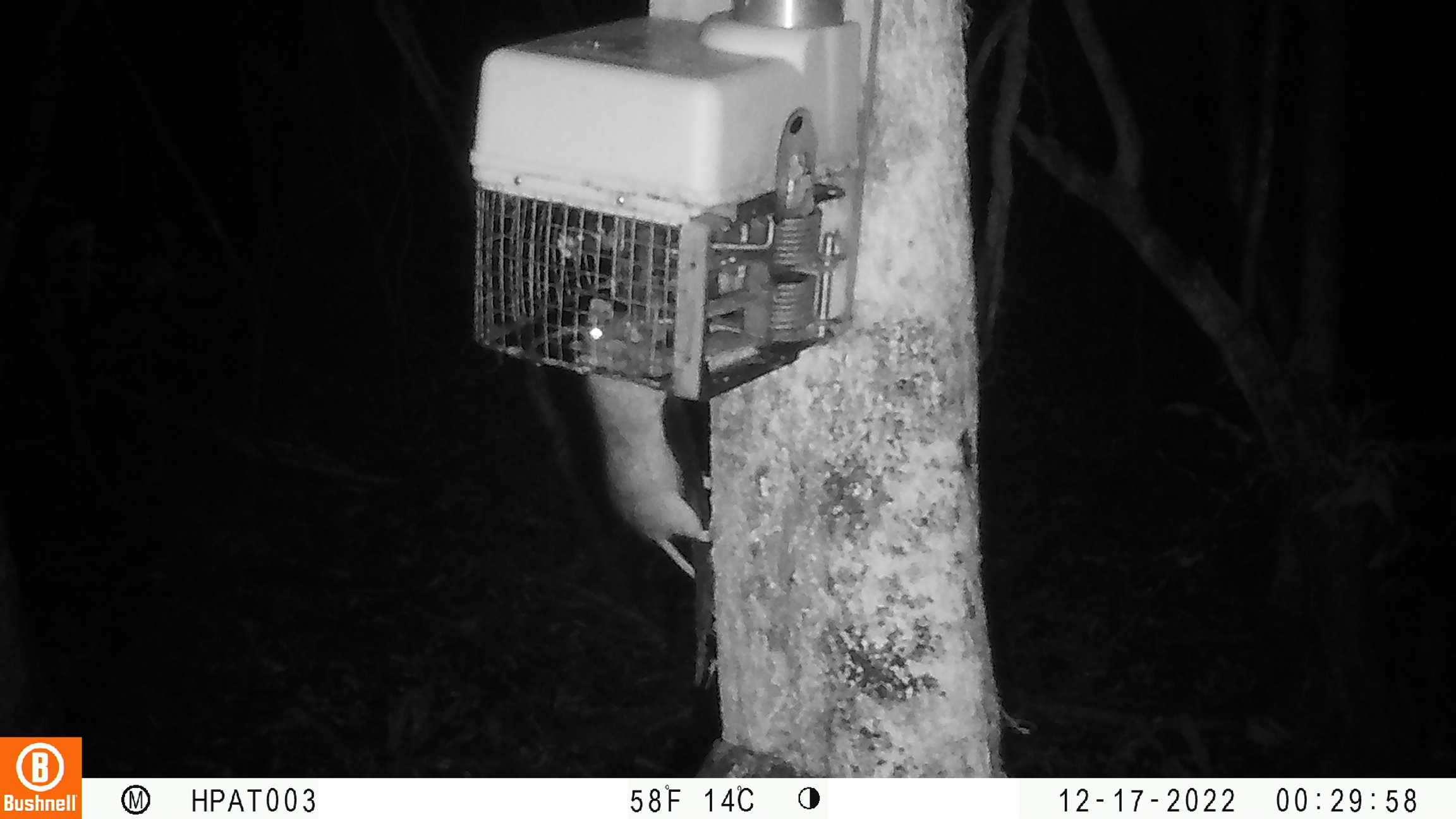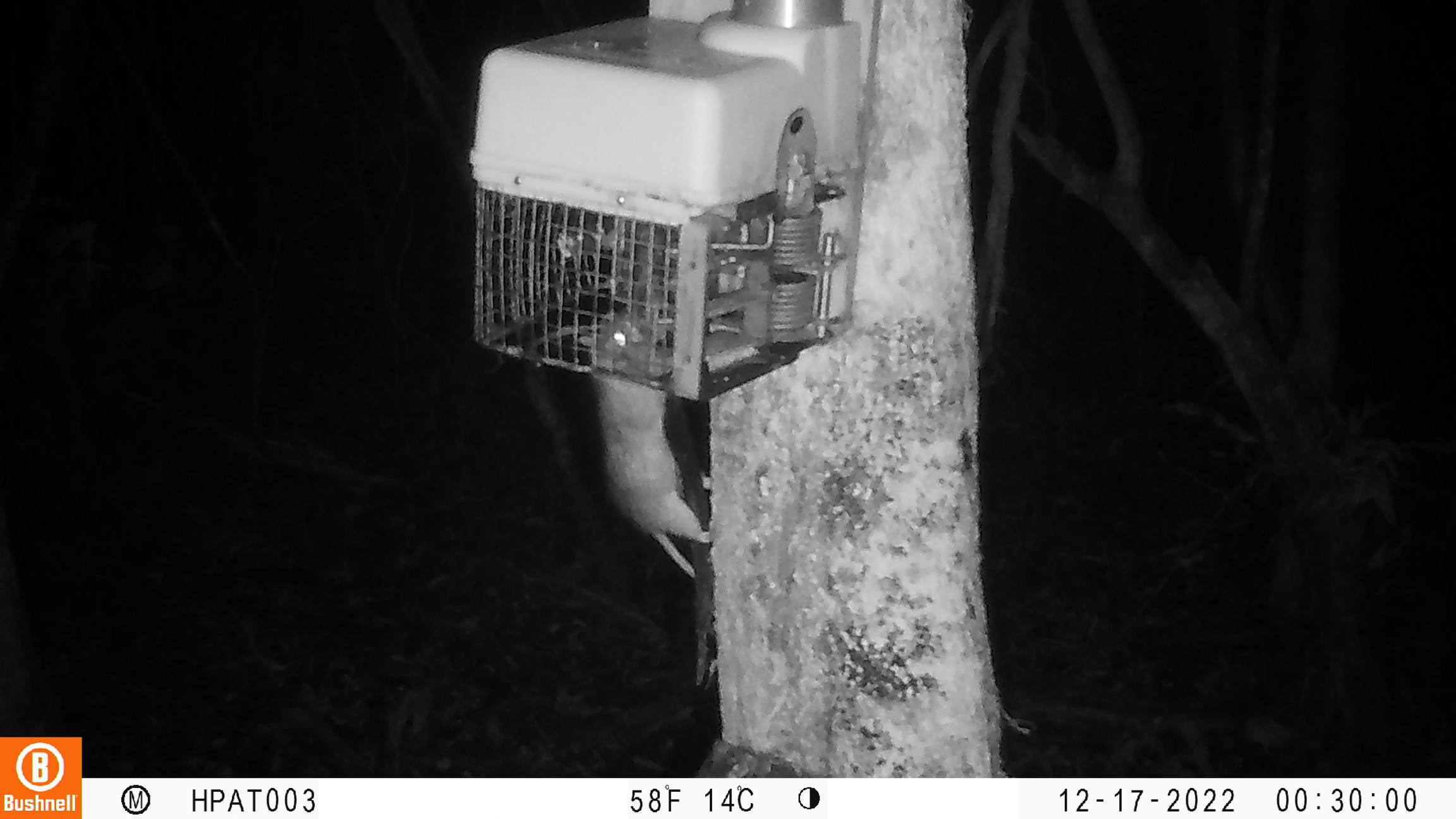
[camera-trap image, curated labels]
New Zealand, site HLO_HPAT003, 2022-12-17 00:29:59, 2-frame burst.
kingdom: Animalia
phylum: Chordata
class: Mammalia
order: Rodentia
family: Muridae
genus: Rattus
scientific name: Rattus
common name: rat